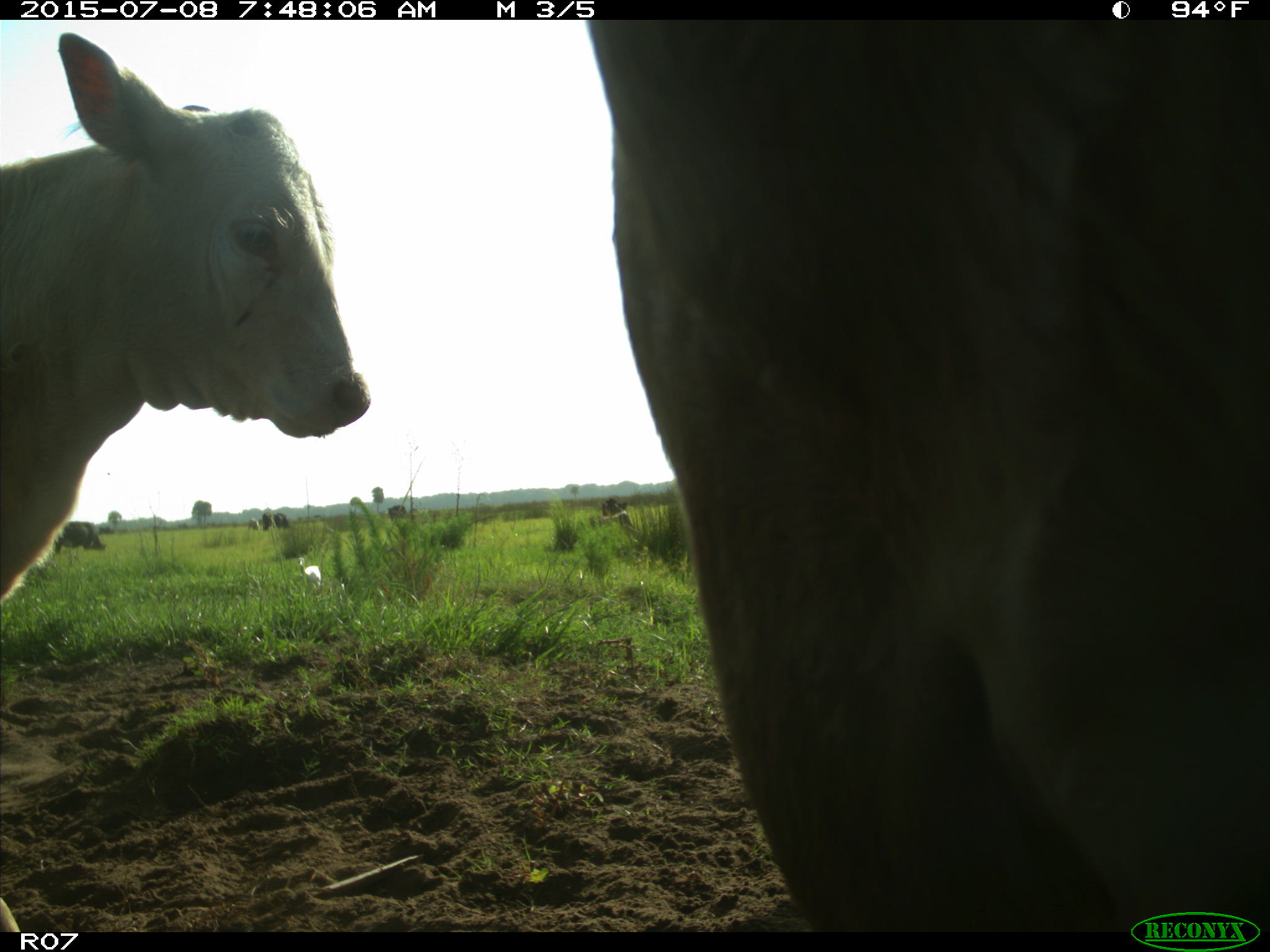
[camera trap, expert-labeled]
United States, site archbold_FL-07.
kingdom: Animalia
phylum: Chordata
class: Mammalia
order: Artiodactyla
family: Bovidae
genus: Bos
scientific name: Bos taurus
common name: domestic cow